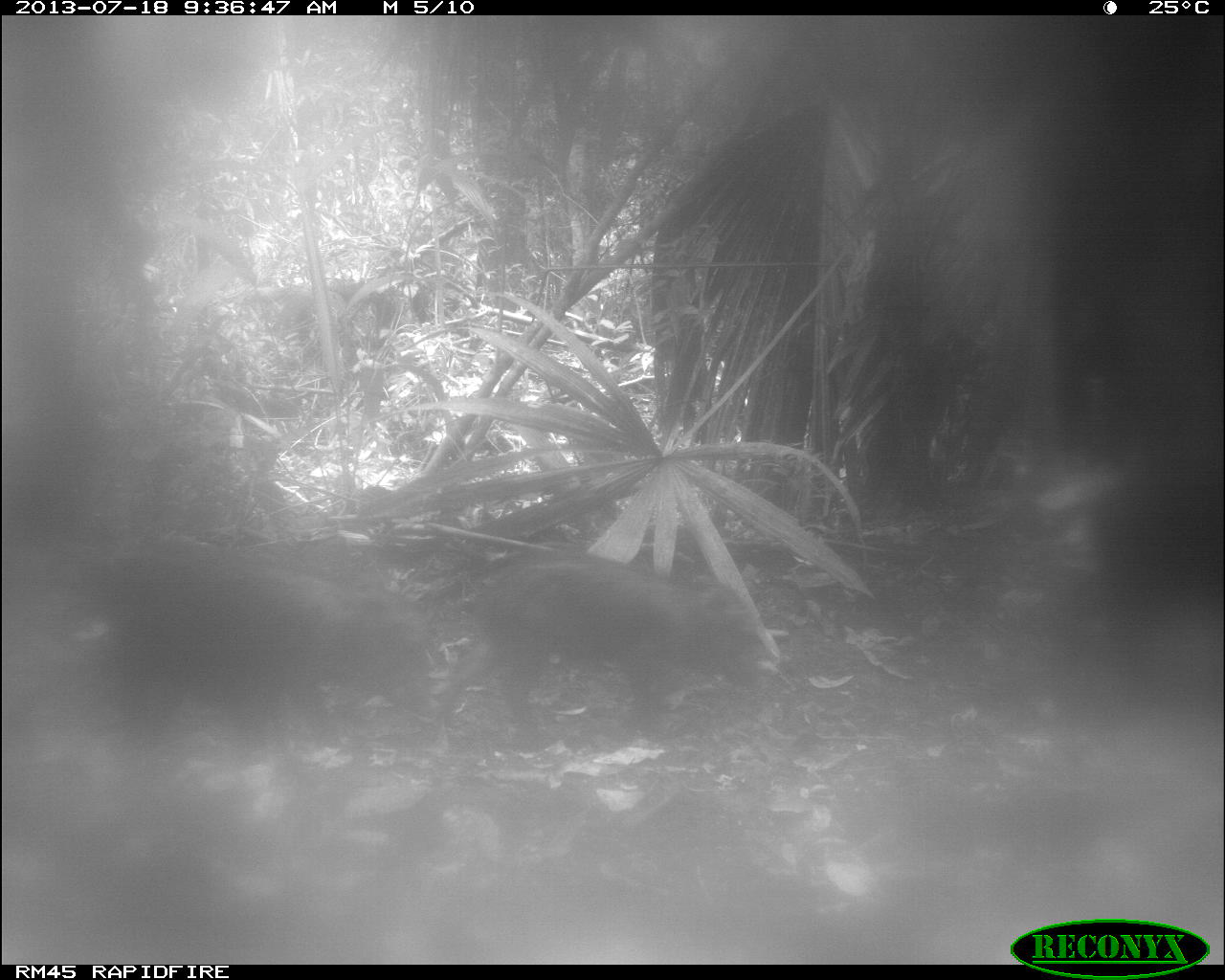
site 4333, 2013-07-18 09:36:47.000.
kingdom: Animalia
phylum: Chordata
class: Mammalia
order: Artiodactyla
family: Tayassuidae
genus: Tayassu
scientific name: Tayassu pecari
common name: white-lipped peccary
Tayassu pecari (white-lipped peccary), count 2.